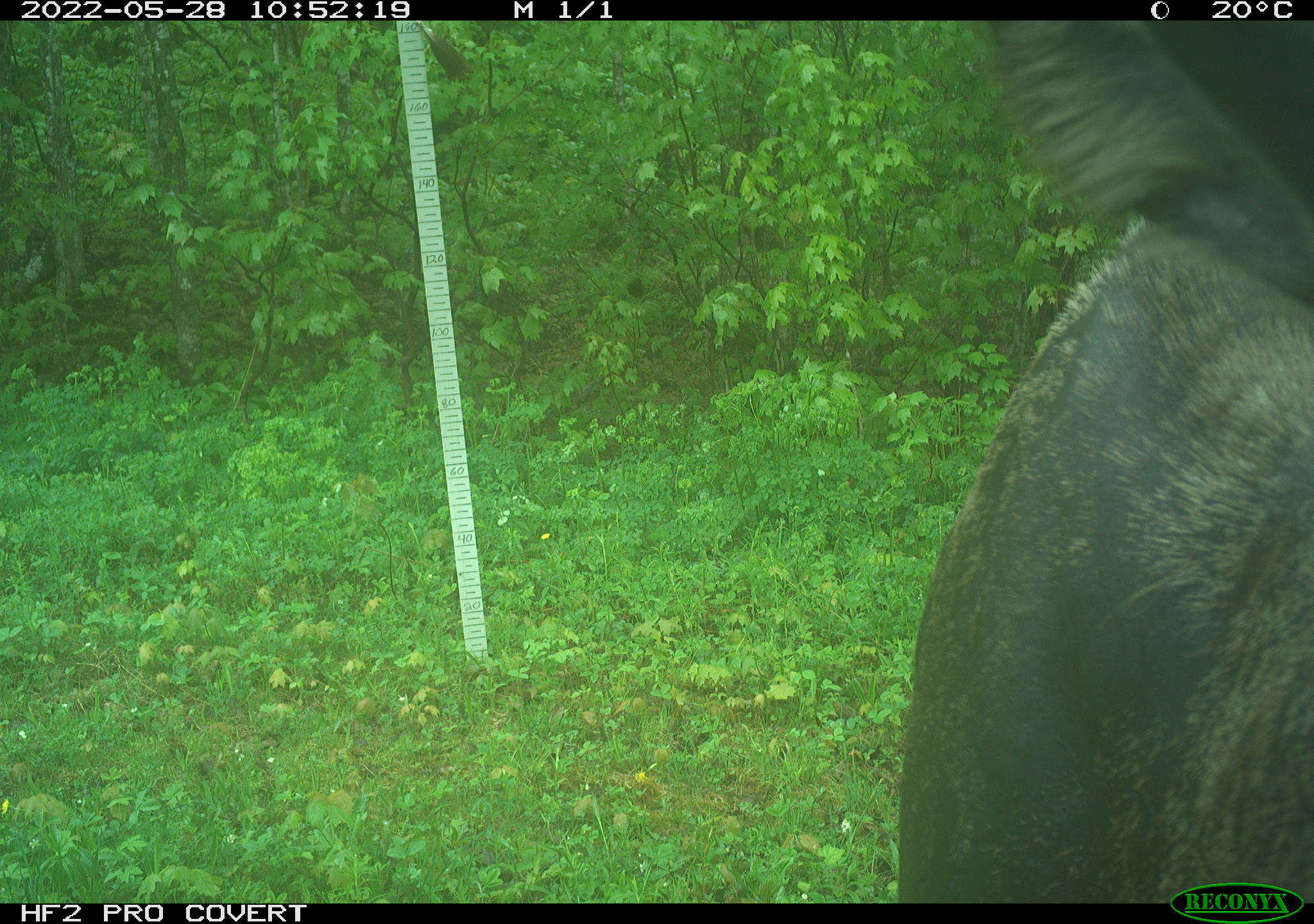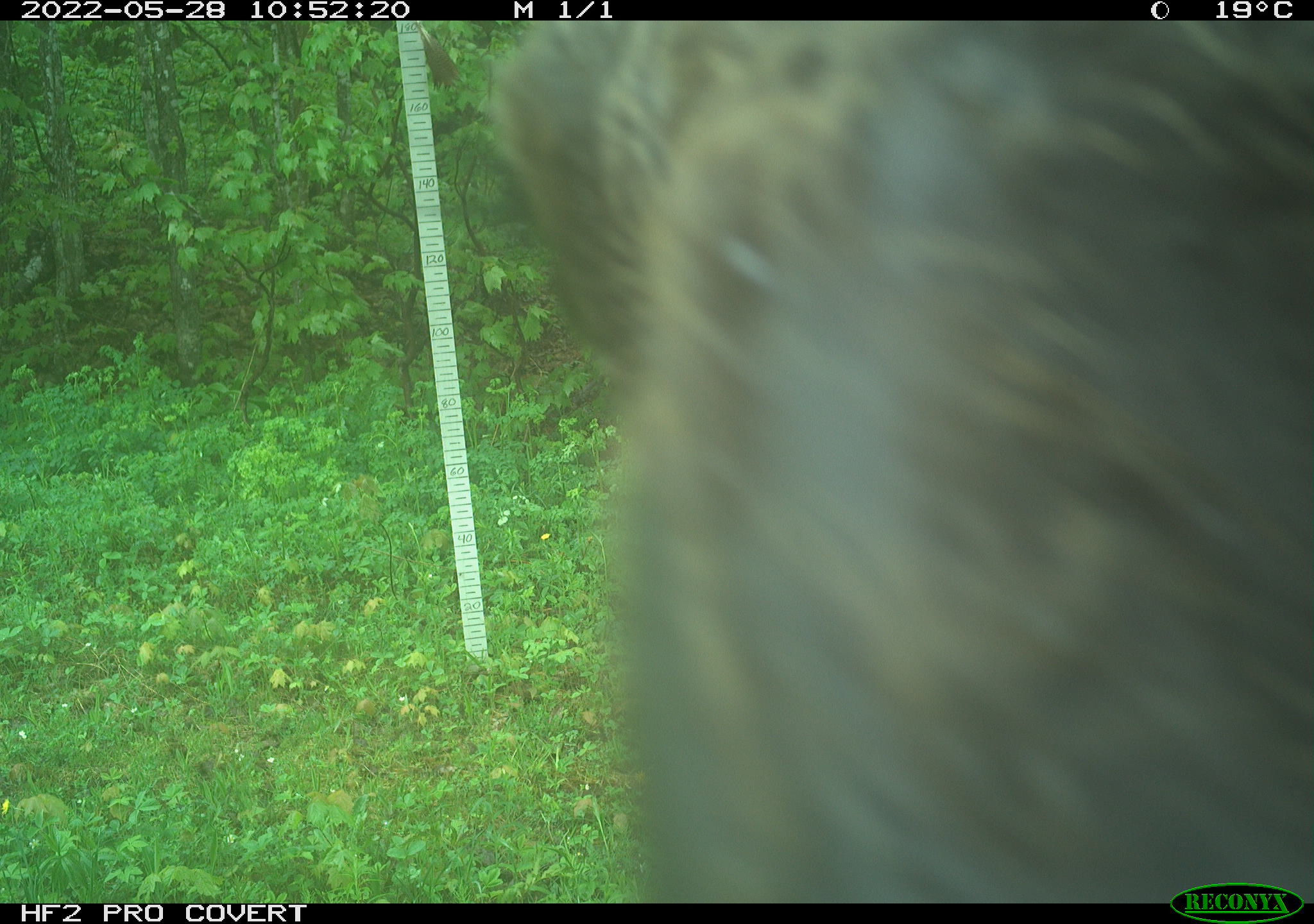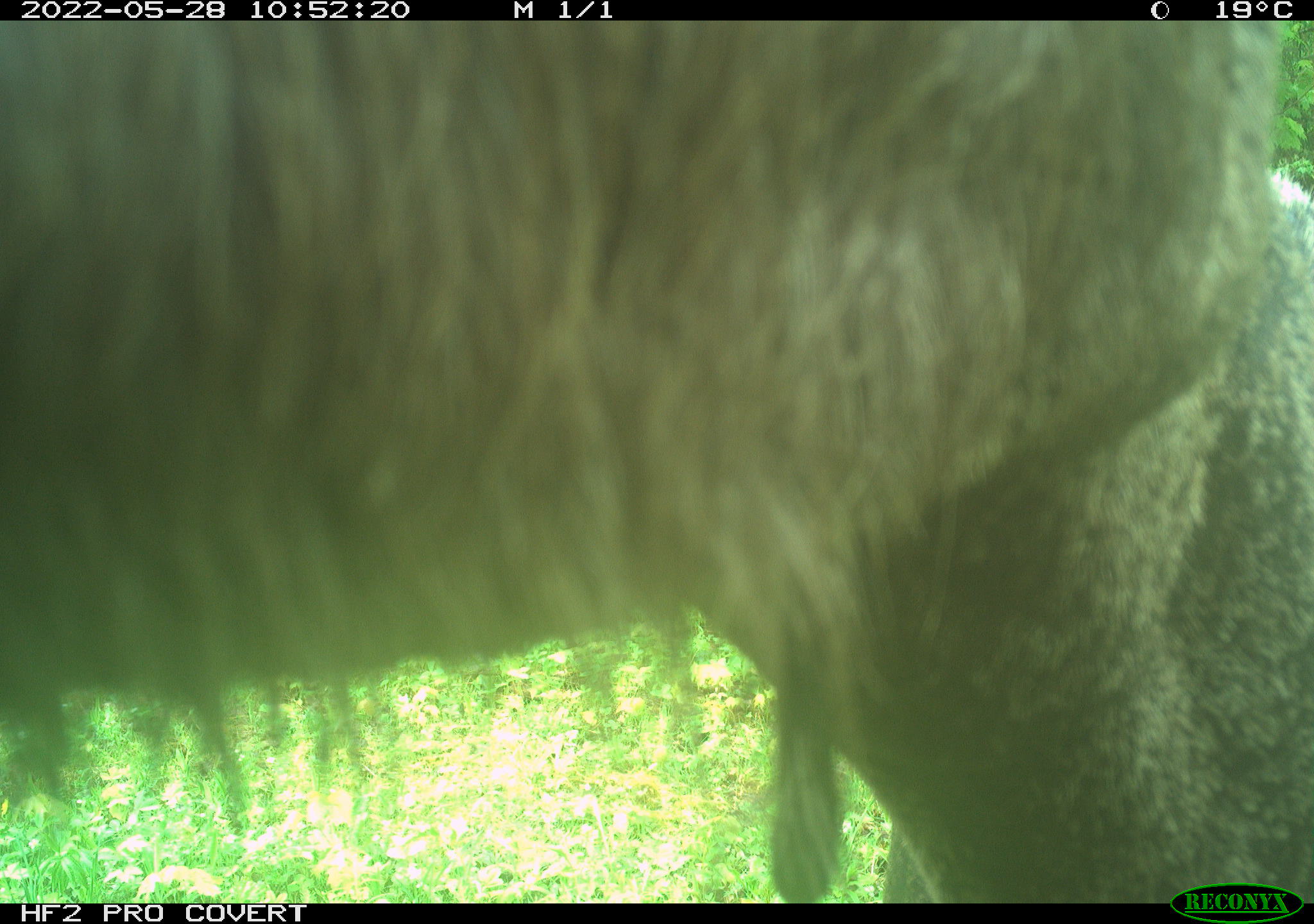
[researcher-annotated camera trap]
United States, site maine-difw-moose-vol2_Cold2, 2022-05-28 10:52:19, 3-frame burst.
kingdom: Animalia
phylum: Chordata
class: Mammalia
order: Artiodactyla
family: Cervidae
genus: Alces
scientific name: Alces alces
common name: moose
Moose (Alces alces).